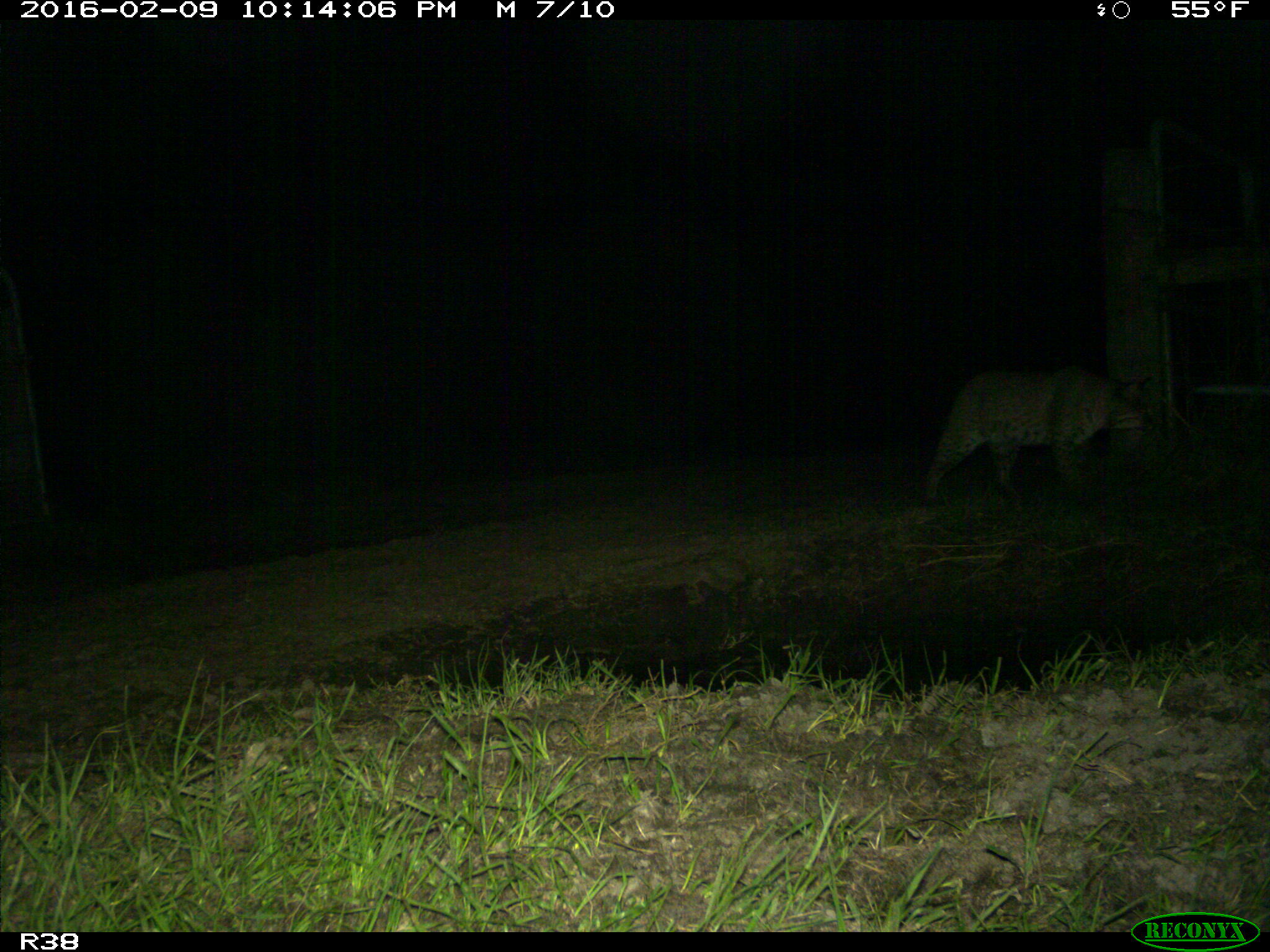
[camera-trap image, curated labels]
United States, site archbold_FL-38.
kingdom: Animalia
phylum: Chordata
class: Mammalia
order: Carnivora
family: Felidae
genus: Lynx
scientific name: Lynx rufus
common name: bobcat